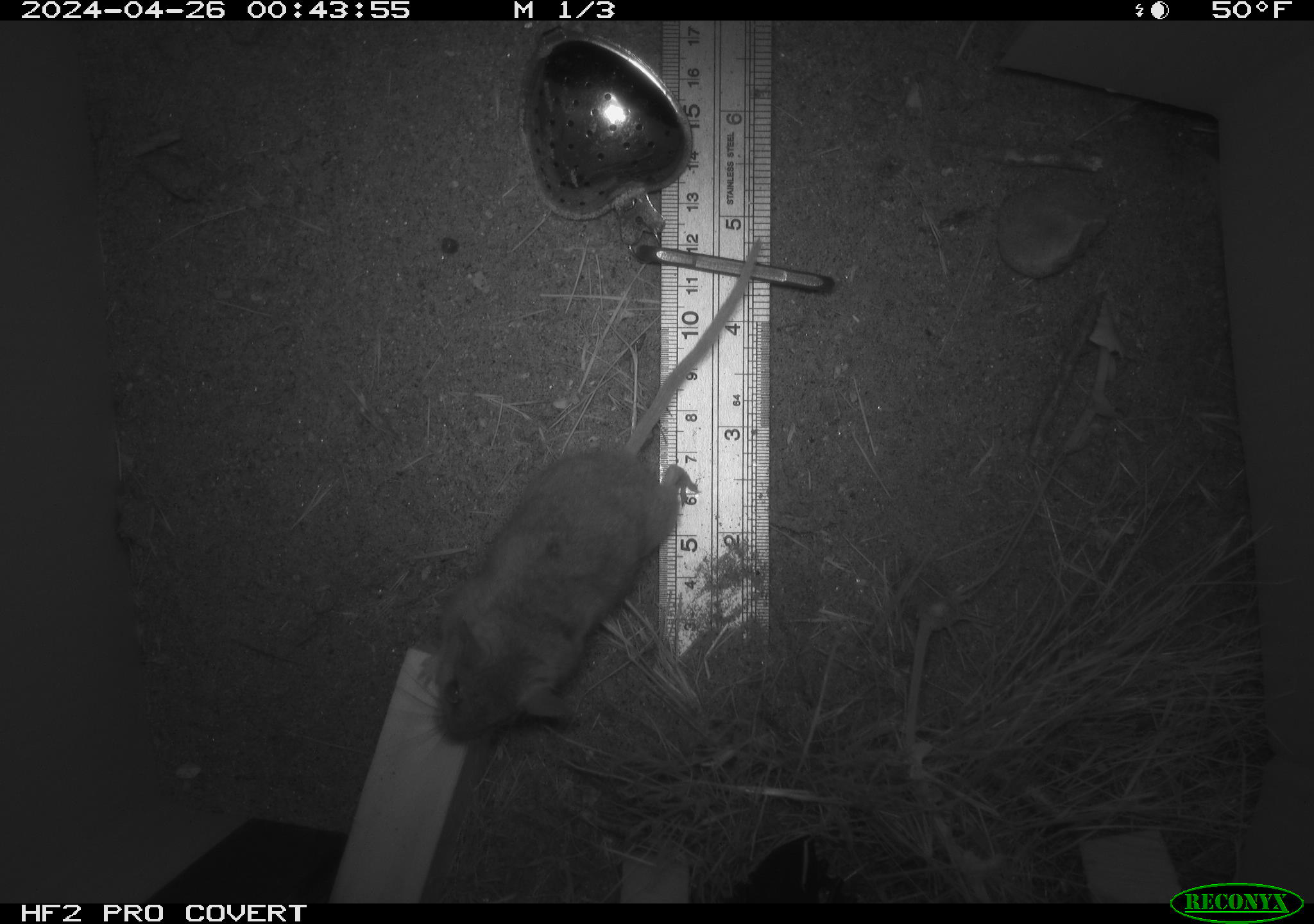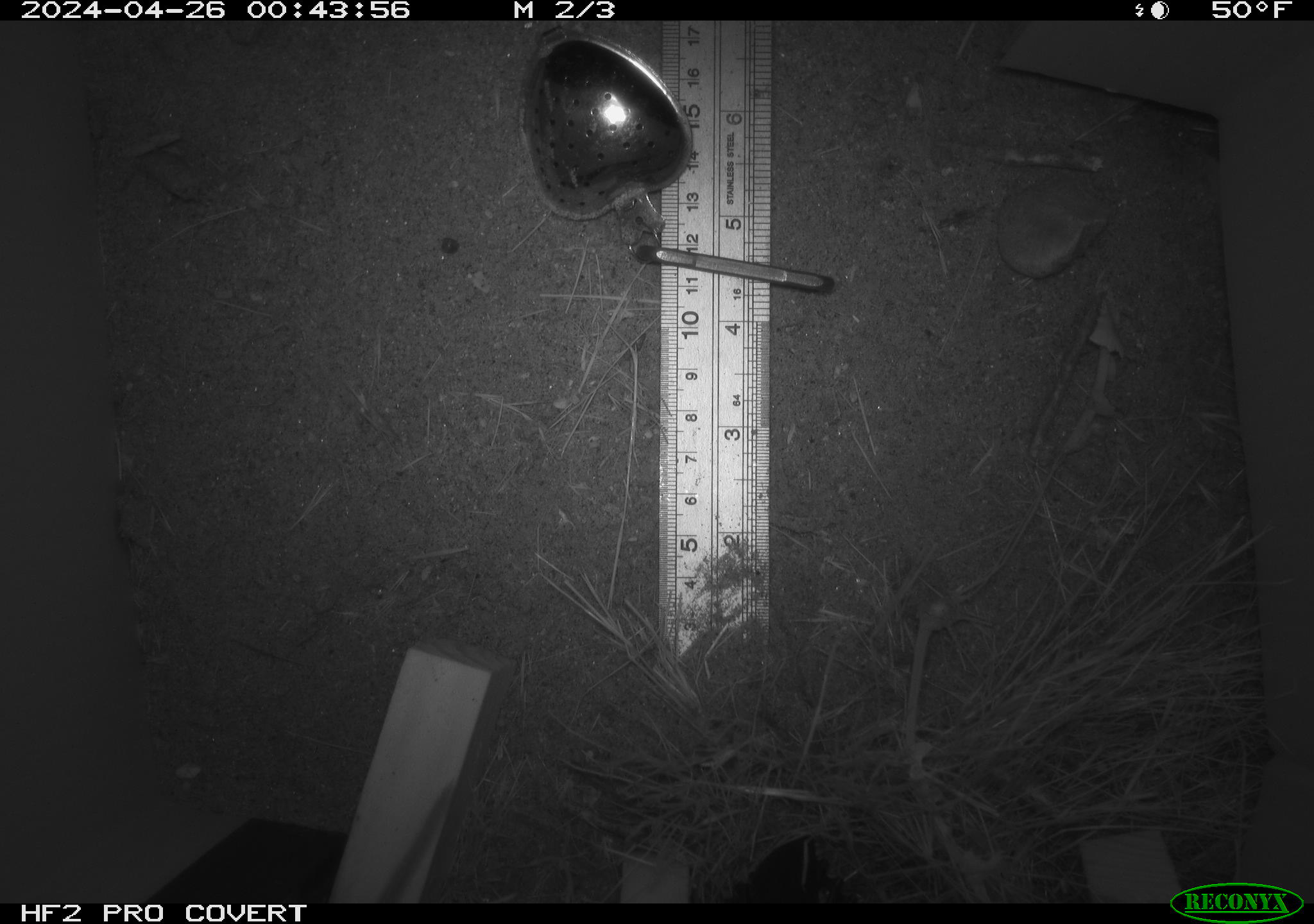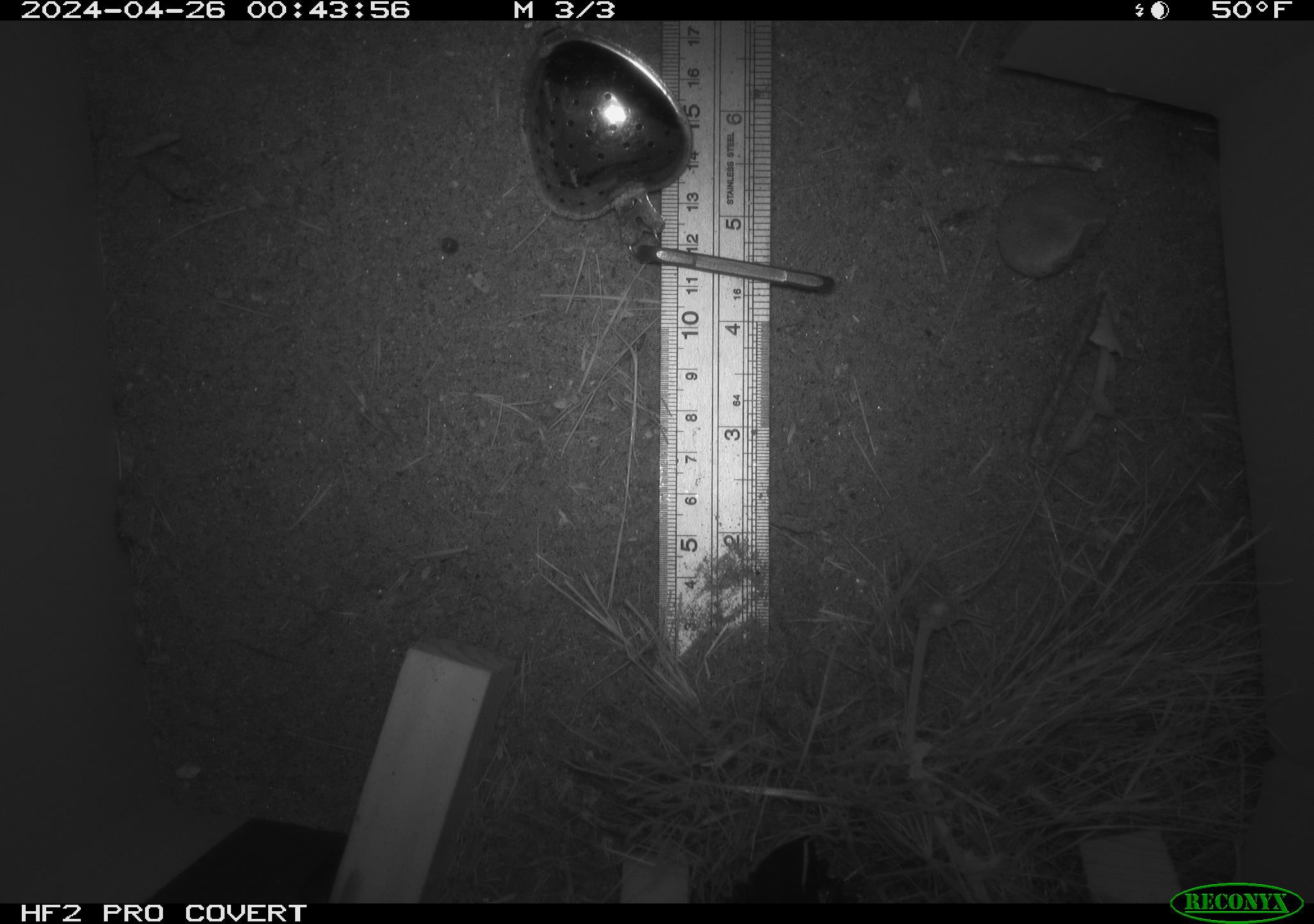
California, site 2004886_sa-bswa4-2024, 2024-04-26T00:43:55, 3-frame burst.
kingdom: Animalia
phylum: Chordata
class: Mammalia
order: Rodentia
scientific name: Rodentia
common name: mouse species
Mouse species (Rodentia).